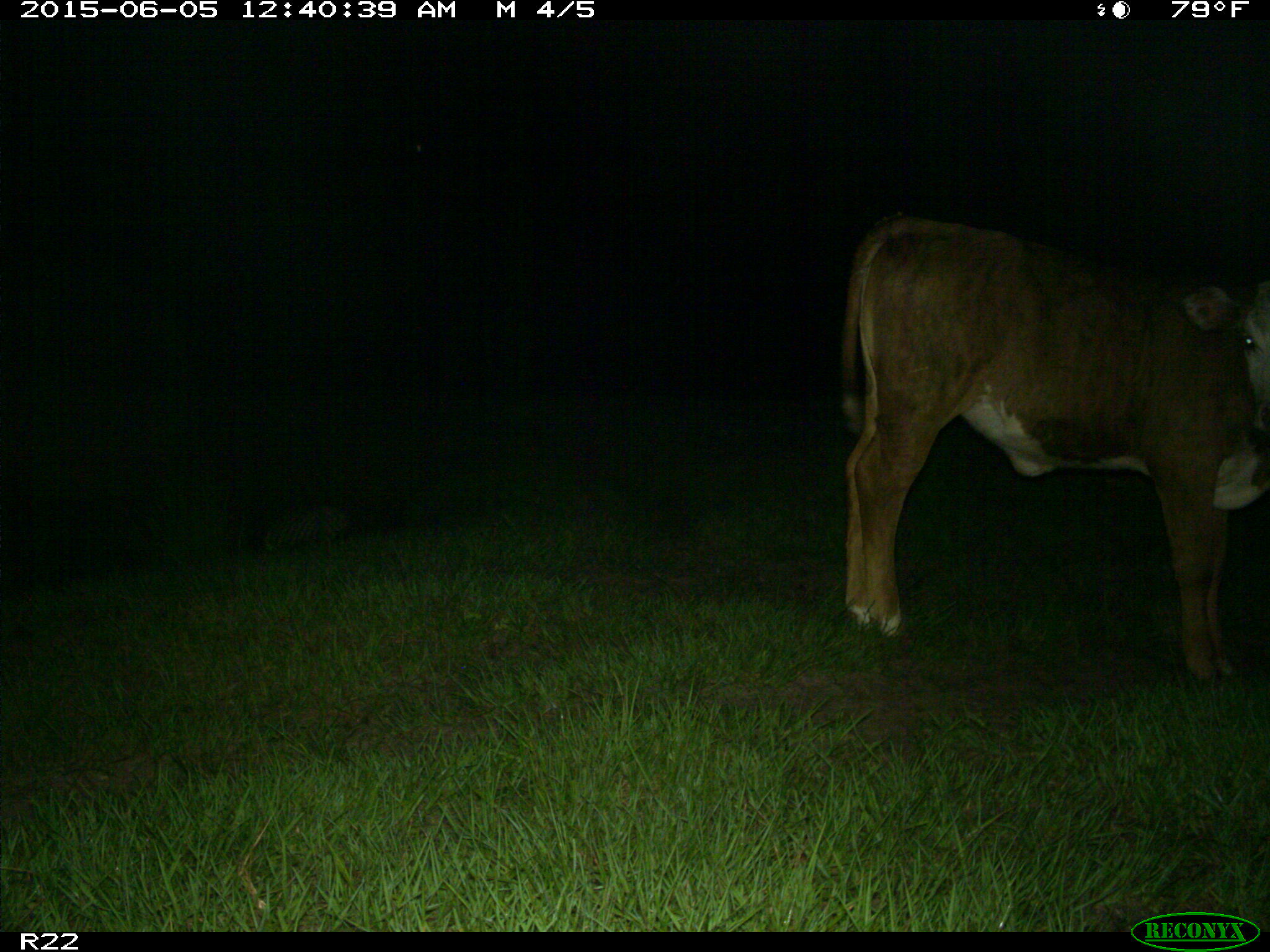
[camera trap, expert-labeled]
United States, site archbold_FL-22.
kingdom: Animalia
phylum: Chordata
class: Mammalia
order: Artiodactyla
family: Bovidae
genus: Bos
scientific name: Bos taurus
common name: domestic cow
Bos taurus (domestic cow).